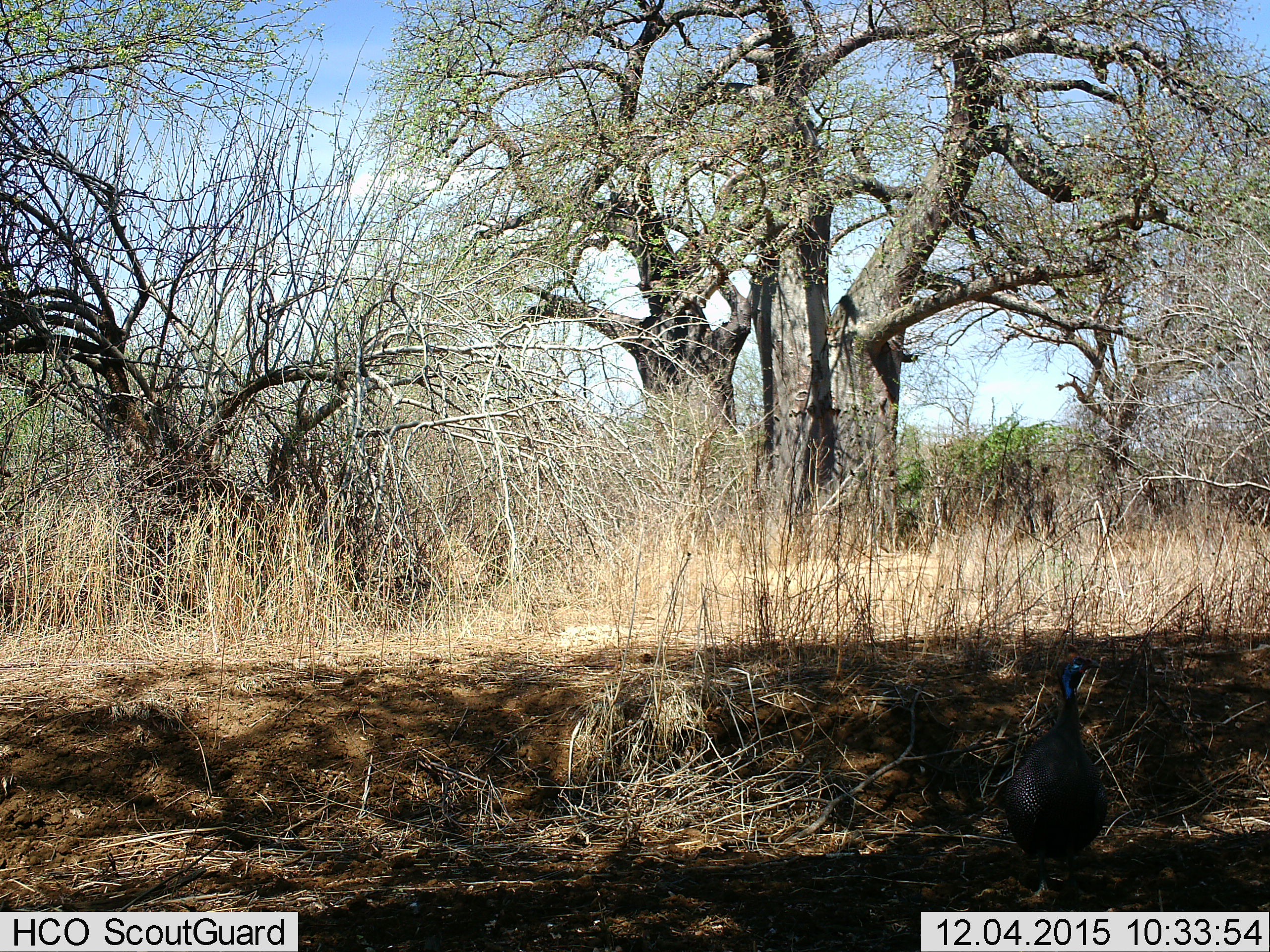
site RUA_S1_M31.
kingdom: Animalia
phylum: Chordata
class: Aves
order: Galliformes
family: Numididae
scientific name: Numididae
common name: guineafowl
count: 1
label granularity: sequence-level